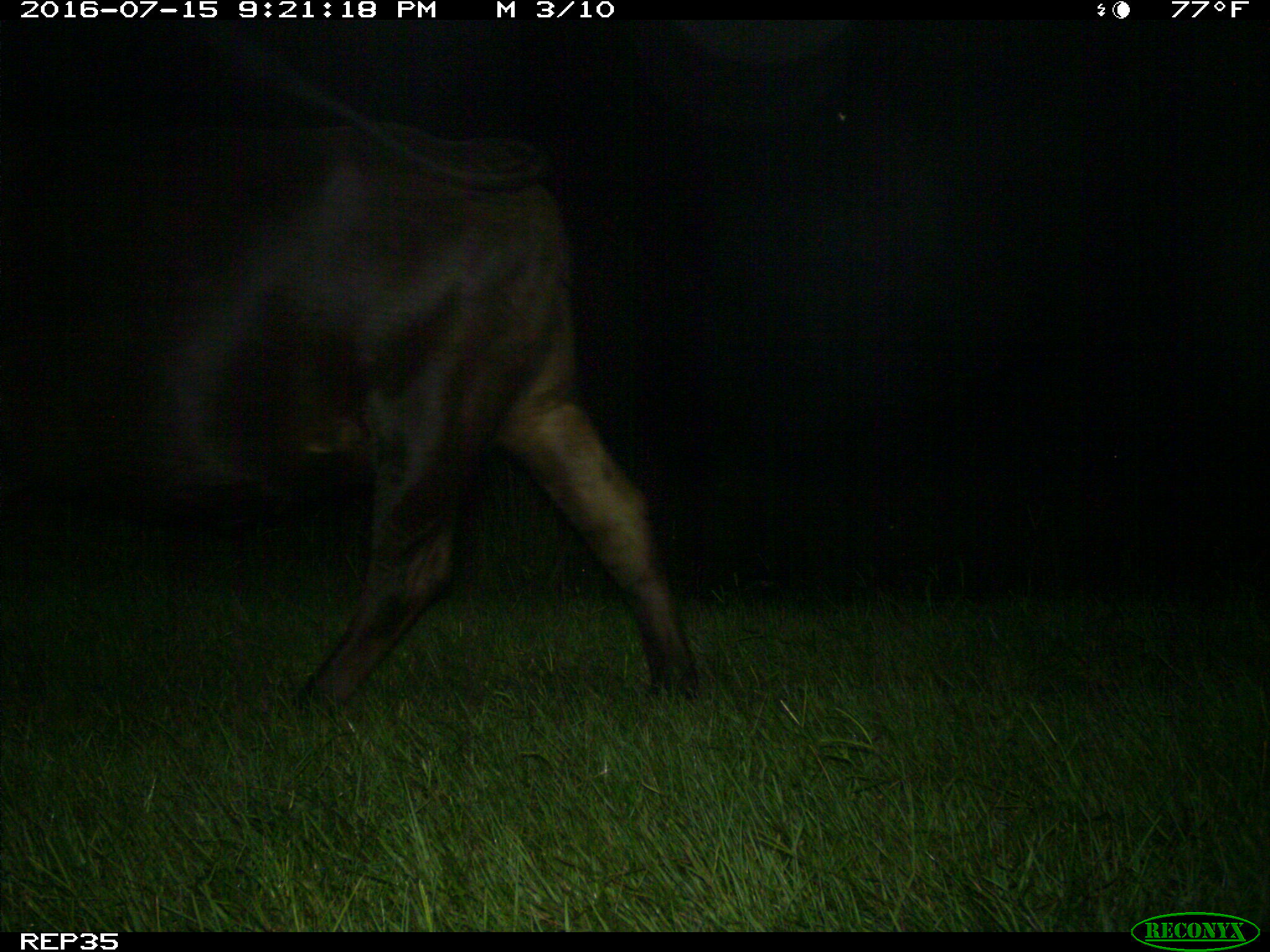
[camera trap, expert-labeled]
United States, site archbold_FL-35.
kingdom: Animalia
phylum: Chordata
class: Mammalia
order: Artiodactyla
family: Bovidae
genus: Bos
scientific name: Bos taurus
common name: domestic cow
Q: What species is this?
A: Bos taurus (domestic cow).